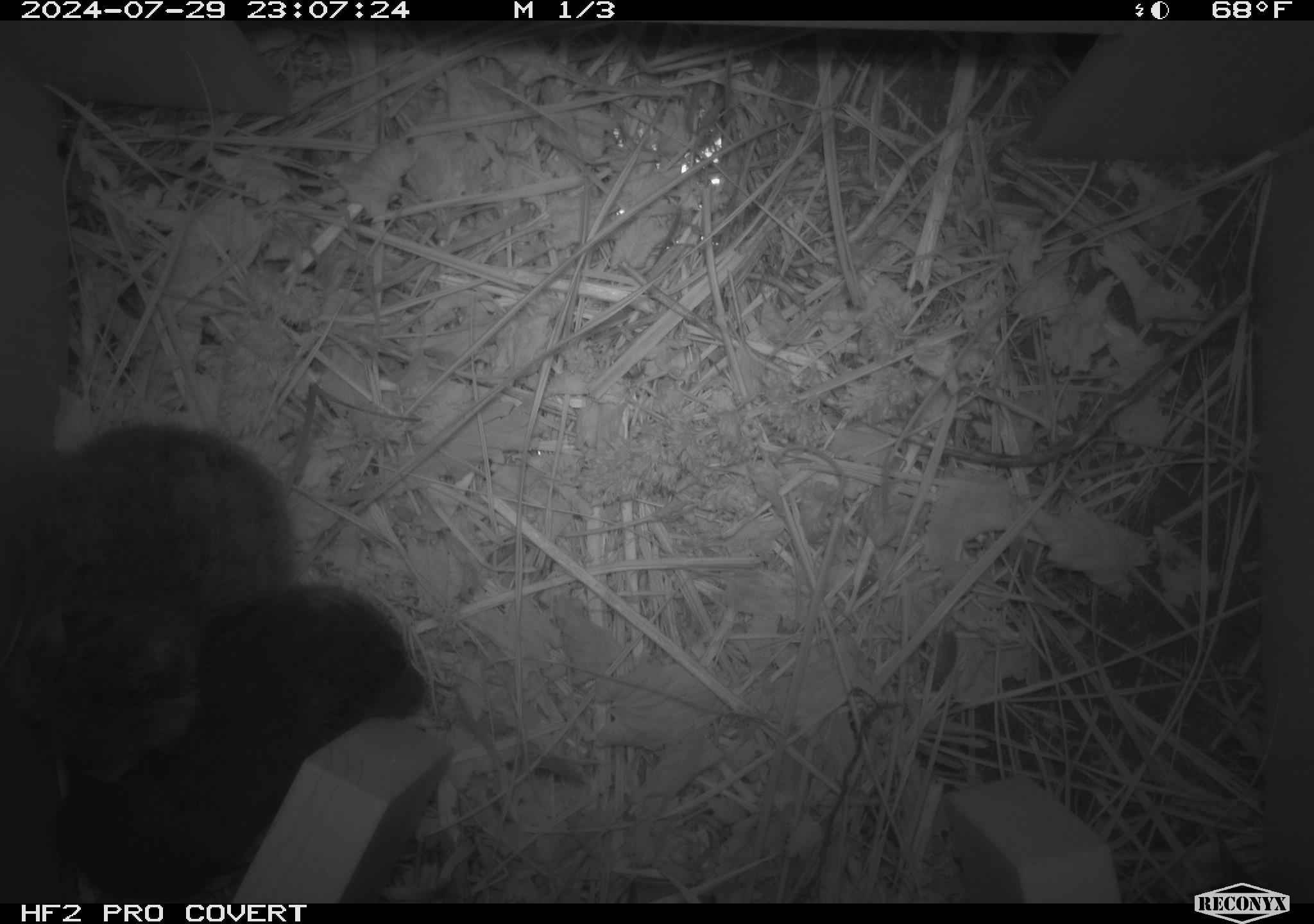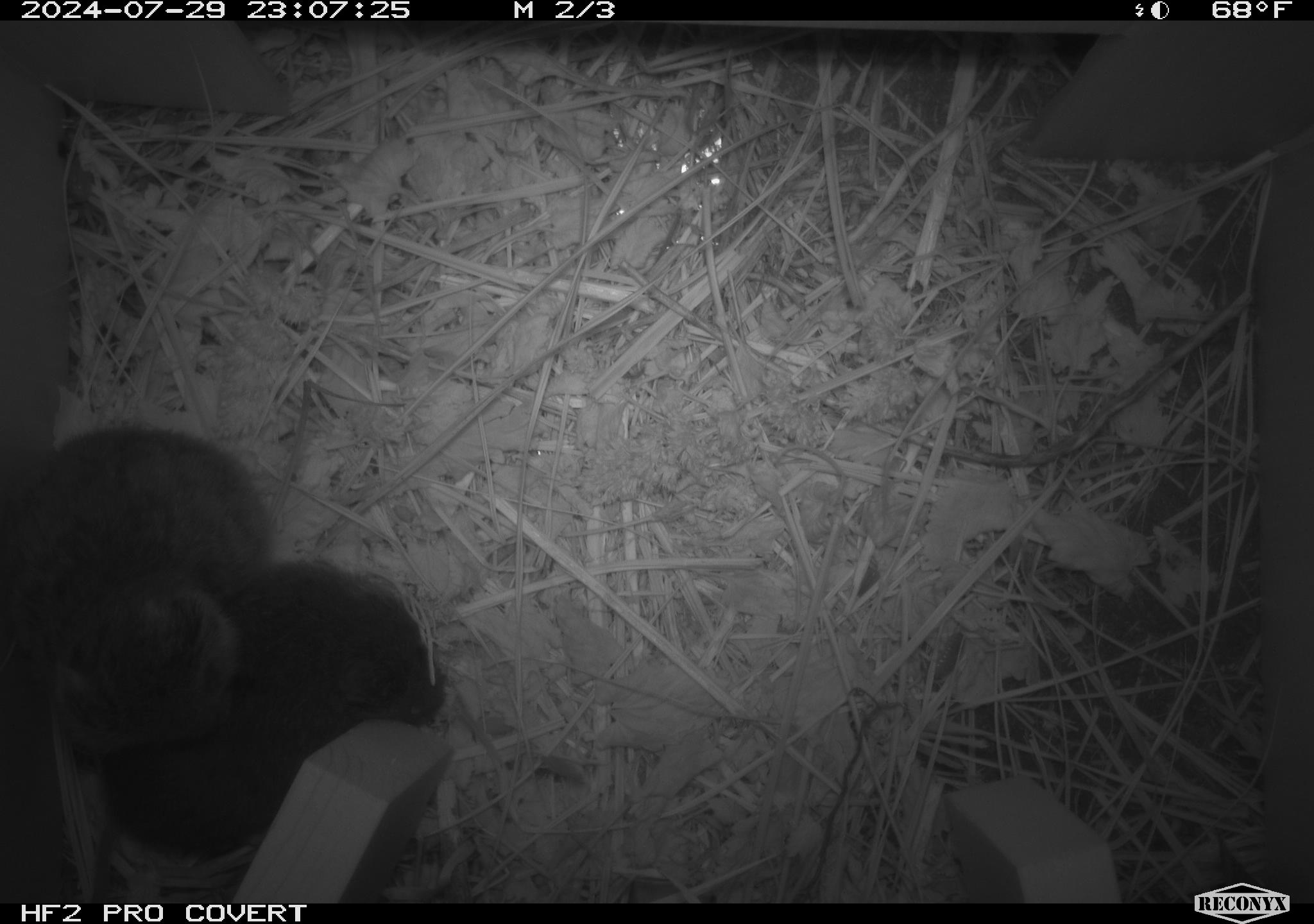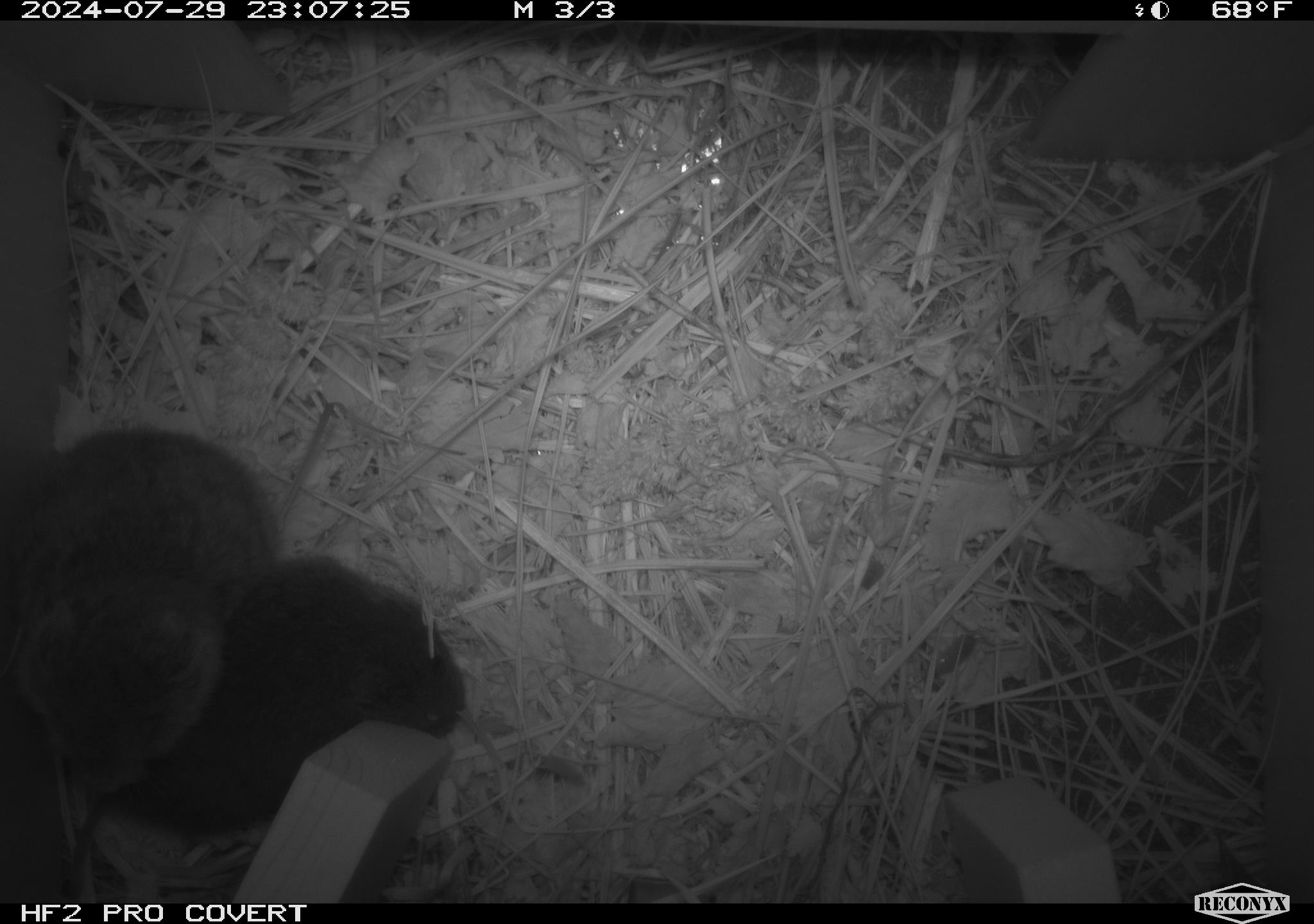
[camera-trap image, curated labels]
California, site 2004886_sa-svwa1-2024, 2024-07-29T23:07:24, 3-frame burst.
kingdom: Animalia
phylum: Chordata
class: Mammalia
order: Rodentia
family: Cricetidae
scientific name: Arvicolinae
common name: voles, lemmings, and muskrats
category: arvicolinae subfamily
Arvicolinae subfamily (voles, lemmings, and muskrats) (Arvicolinae).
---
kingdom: Animalia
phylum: Arthropoda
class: Malacostraca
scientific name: Malacostraca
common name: amphipods, crabs, isopods, krill, lobsters and shrimps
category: malacostracan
Malacostracan (amphipods, crabs, isopods, krill, lobsters and shrimps) (Malacostraca).